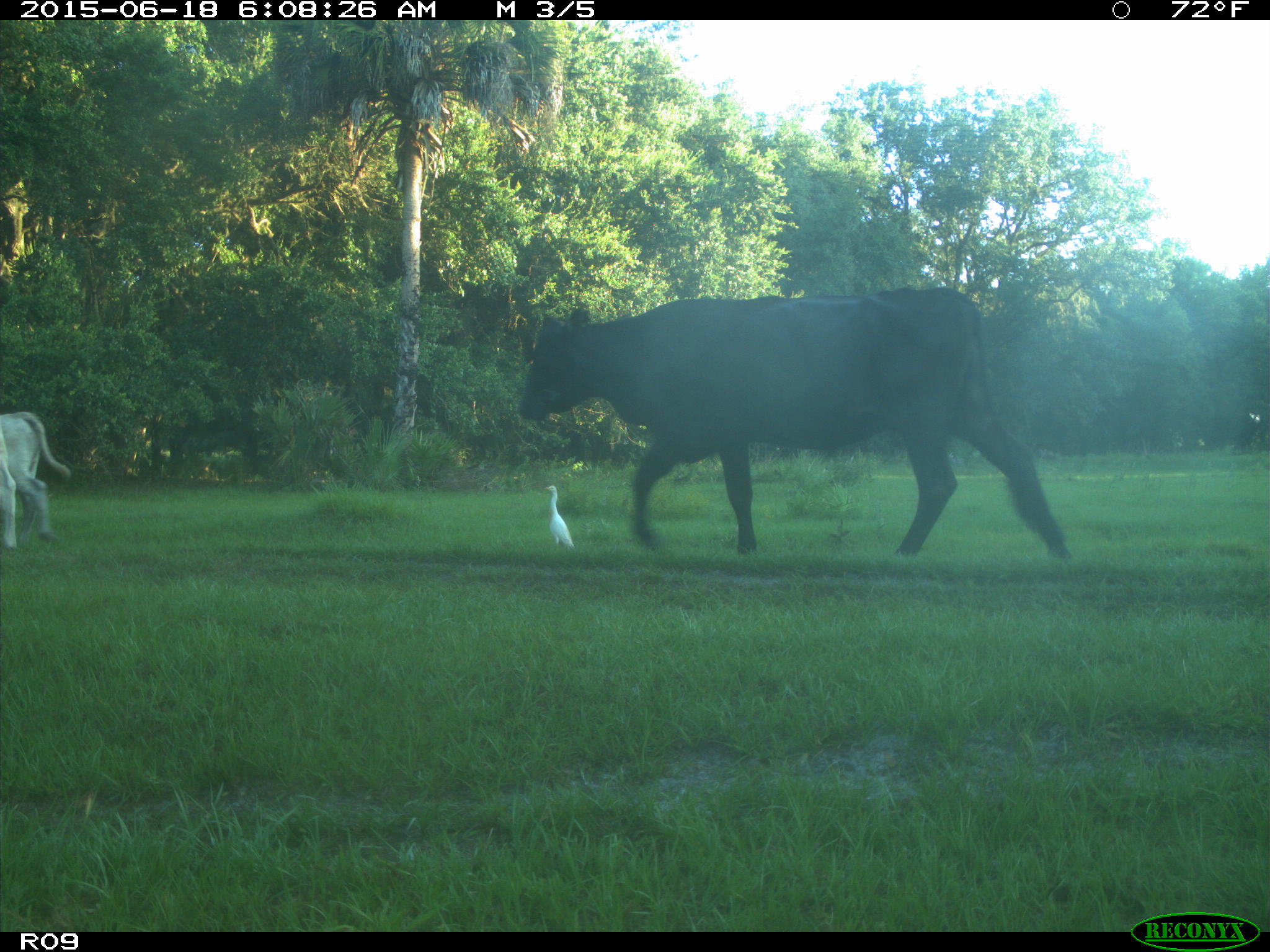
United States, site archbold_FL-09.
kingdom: Animalia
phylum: Chordata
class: Mammalia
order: Artiodactyla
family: Bovidae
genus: Bos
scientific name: Bos taurus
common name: domestic cow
Bos taurus (domestic cow).